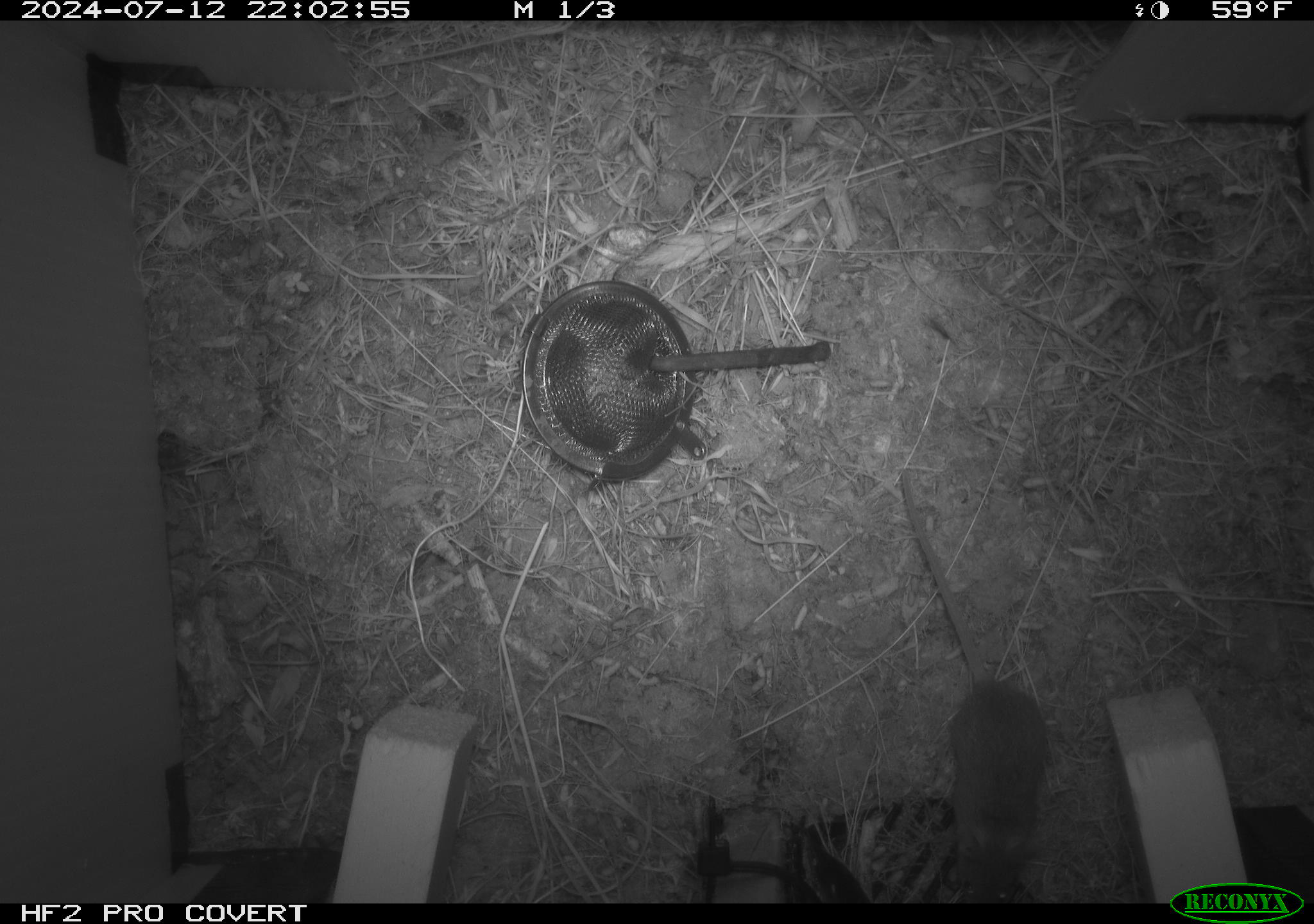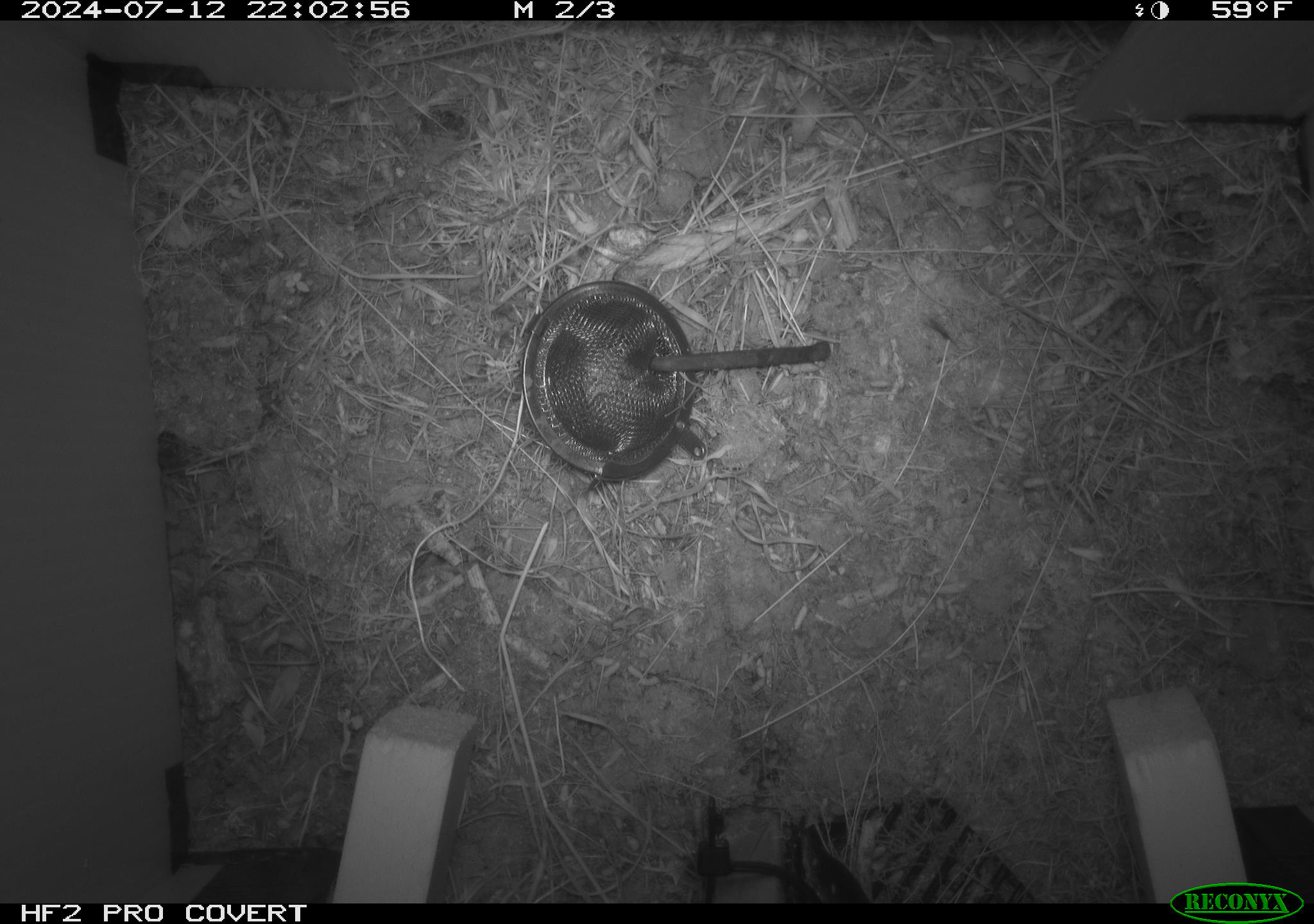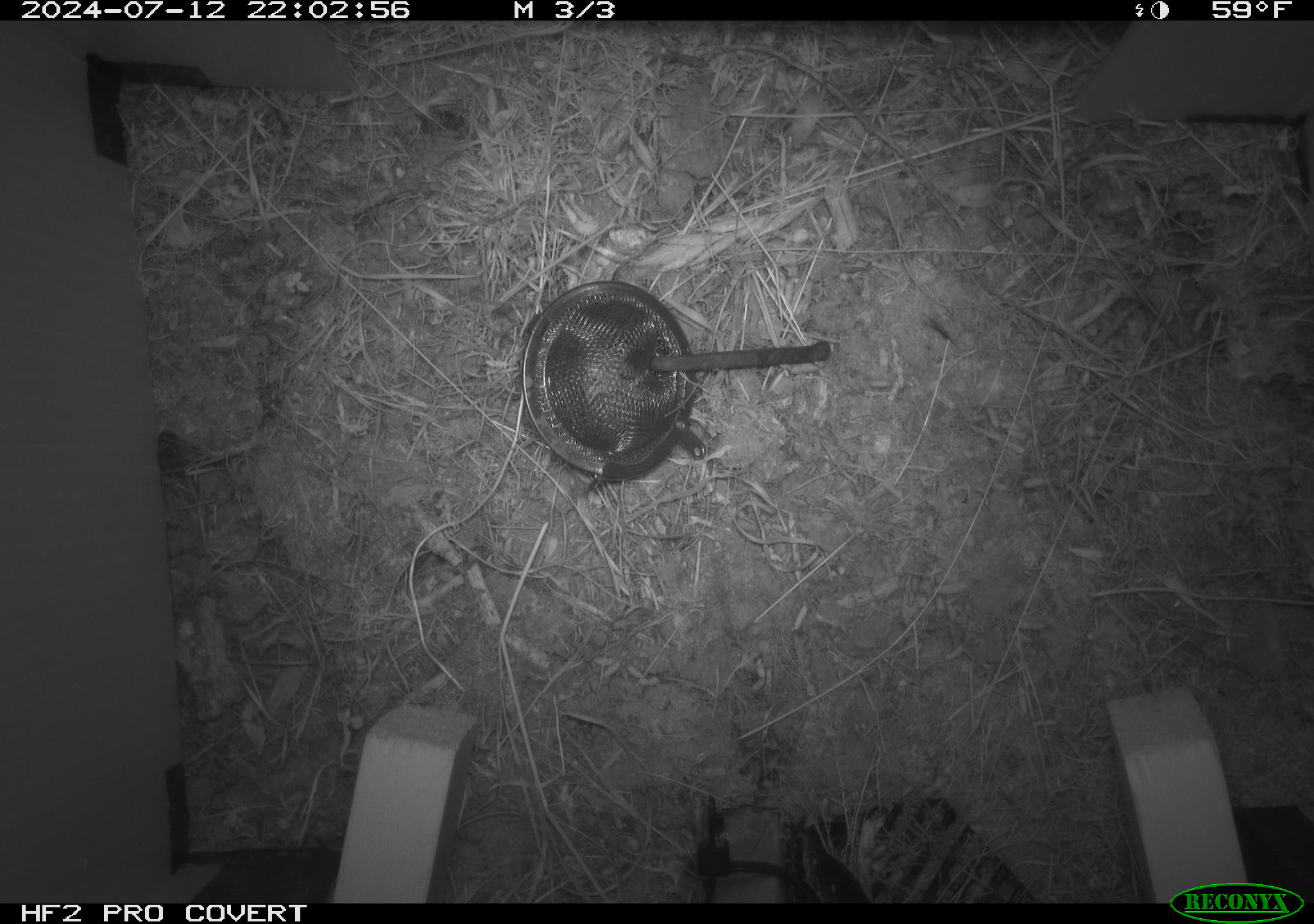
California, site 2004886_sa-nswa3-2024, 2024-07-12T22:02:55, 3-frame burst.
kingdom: Animalia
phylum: Chordata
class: Mammalia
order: Rodentia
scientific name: Rodentia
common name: rodent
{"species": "rodent (Rodentia)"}